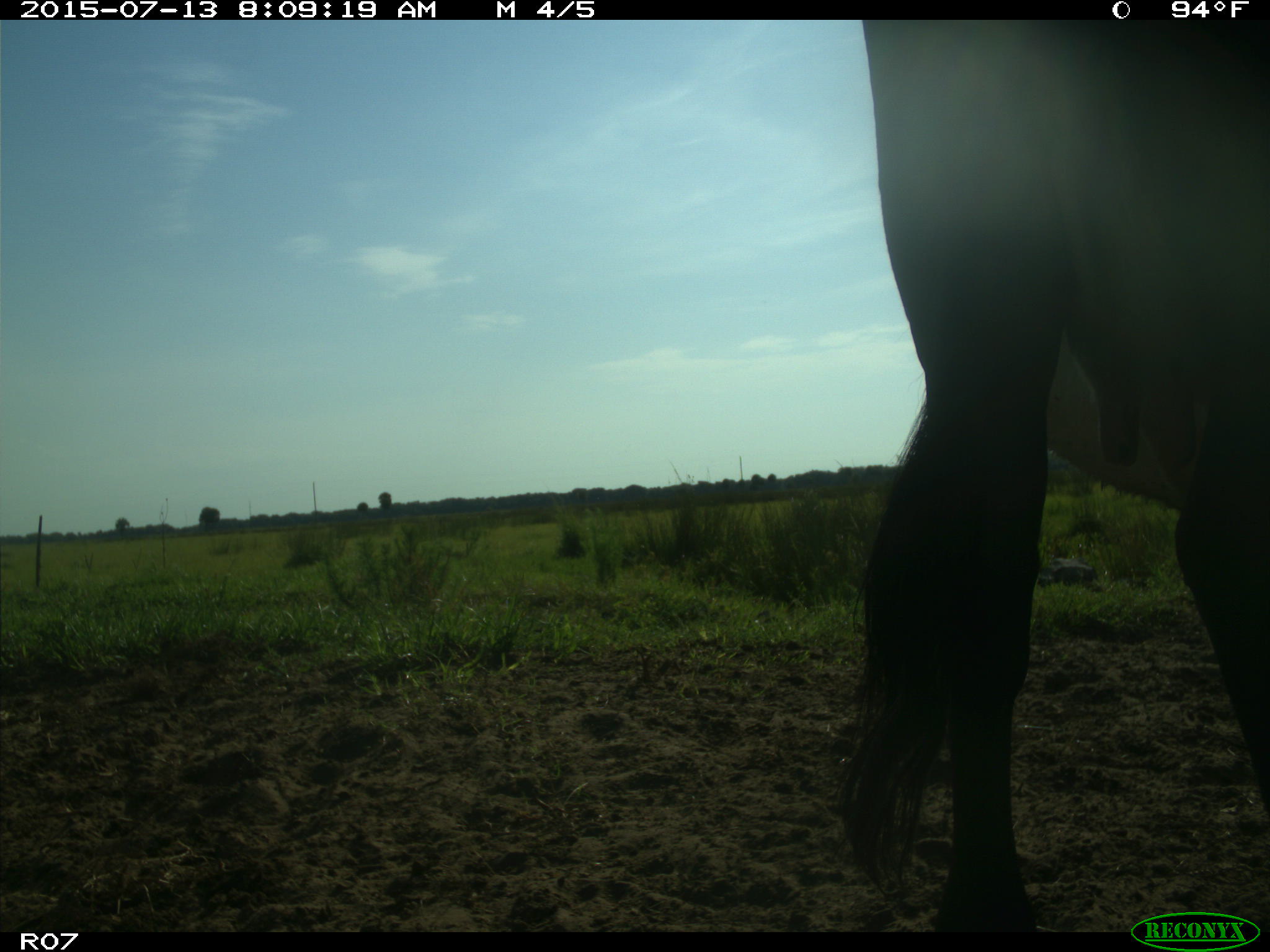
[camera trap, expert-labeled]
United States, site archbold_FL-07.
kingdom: Animalia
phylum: Chordata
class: Mammalia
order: Artiodactyla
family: Bovidae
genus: Bos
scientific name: Bos taurus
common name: domestic cow